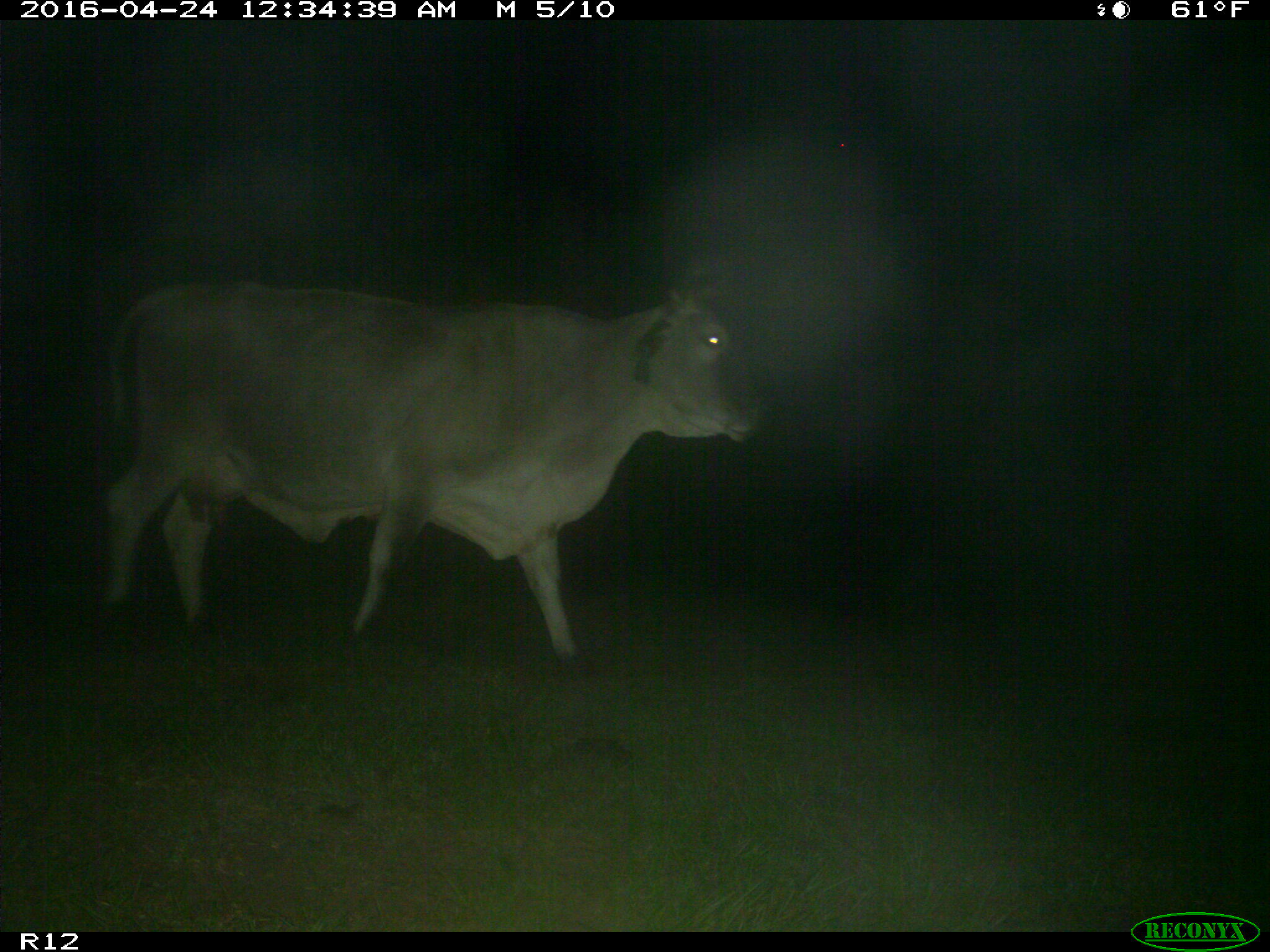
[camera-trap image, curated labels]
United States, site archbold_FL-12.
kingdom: Animalia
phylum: Chordata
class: Mammalia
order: Artiodactyla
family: Bovidae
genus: Bos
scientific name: Bos taurus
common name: domestic cow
Bos taurus (domestic cow).